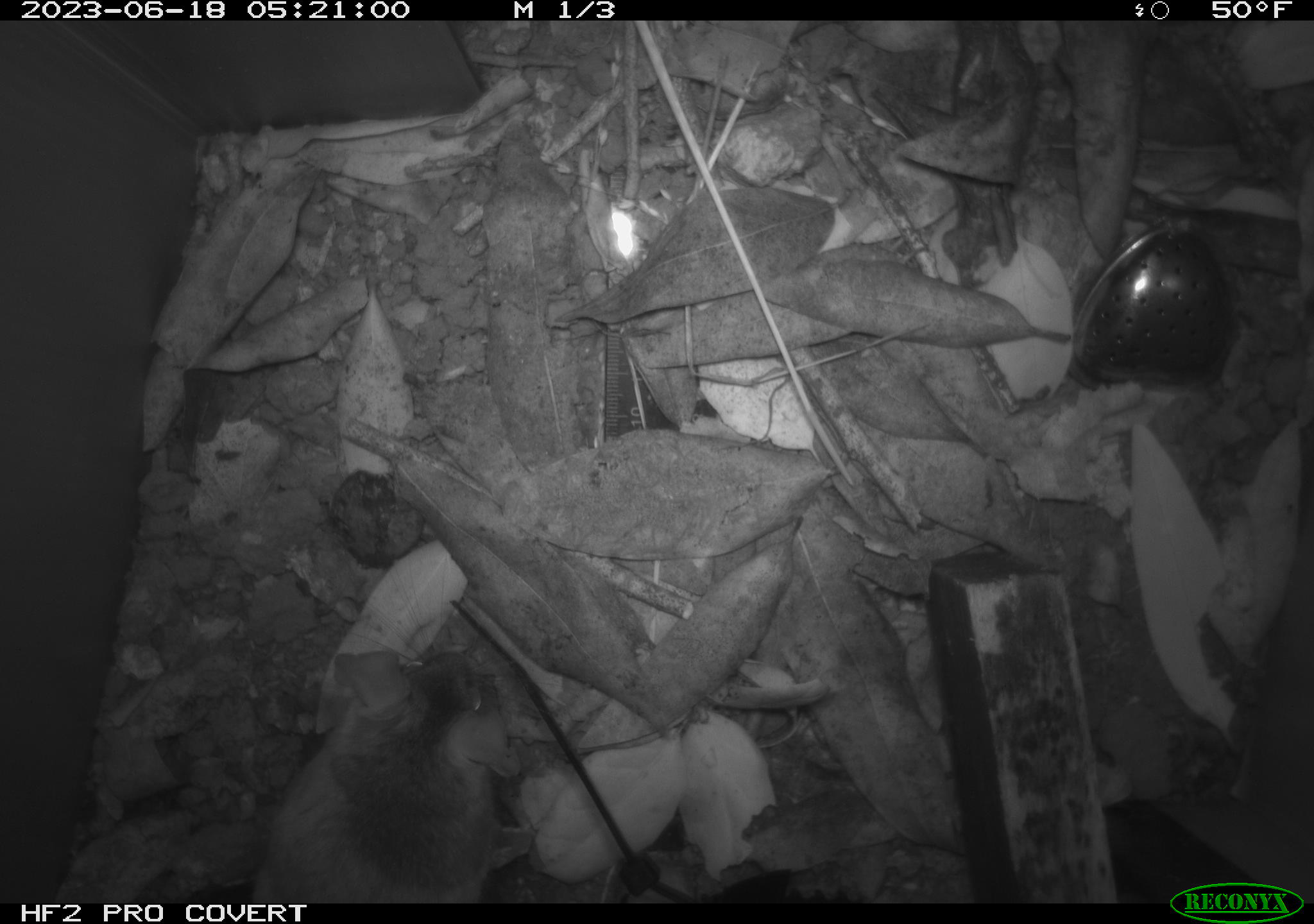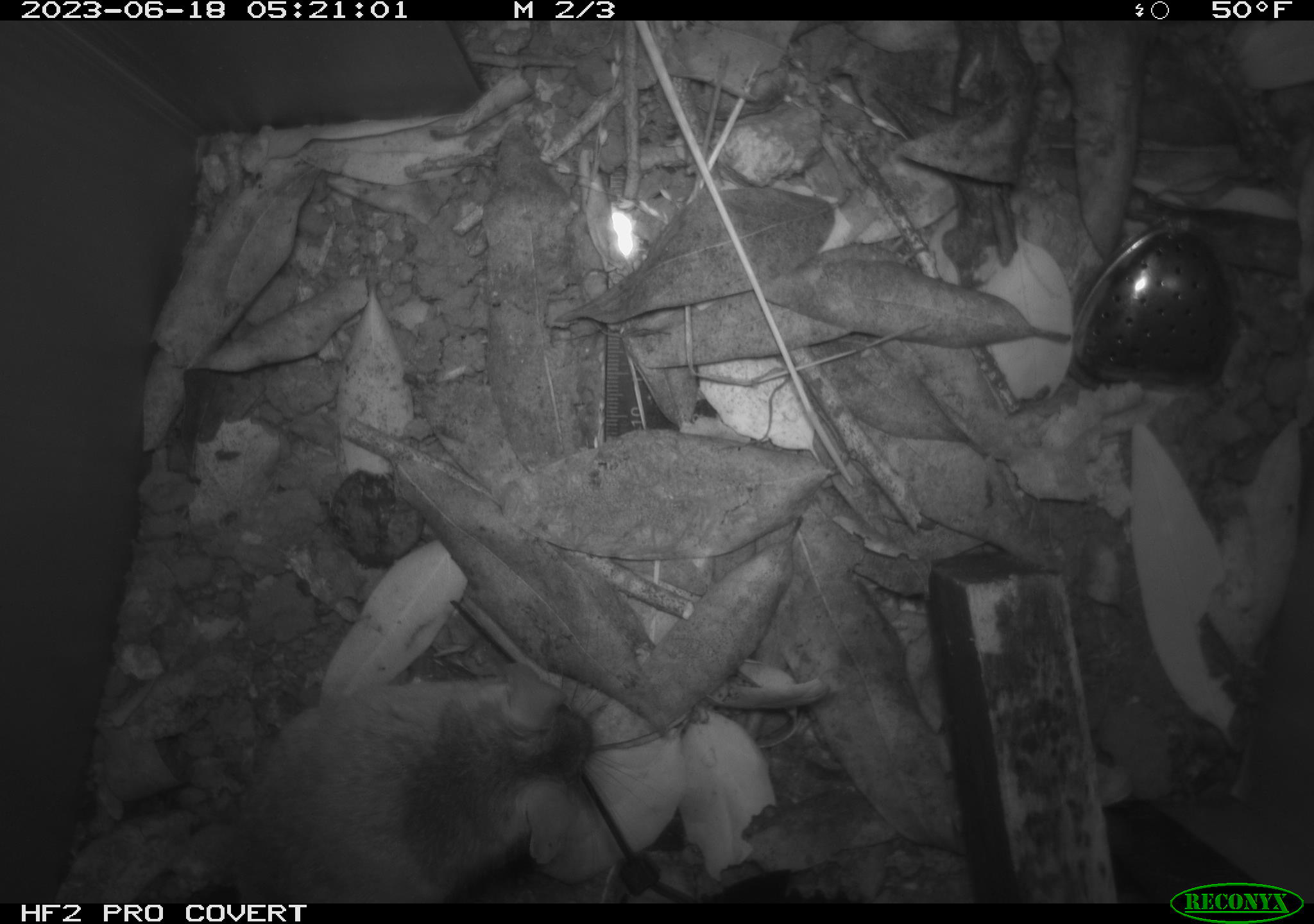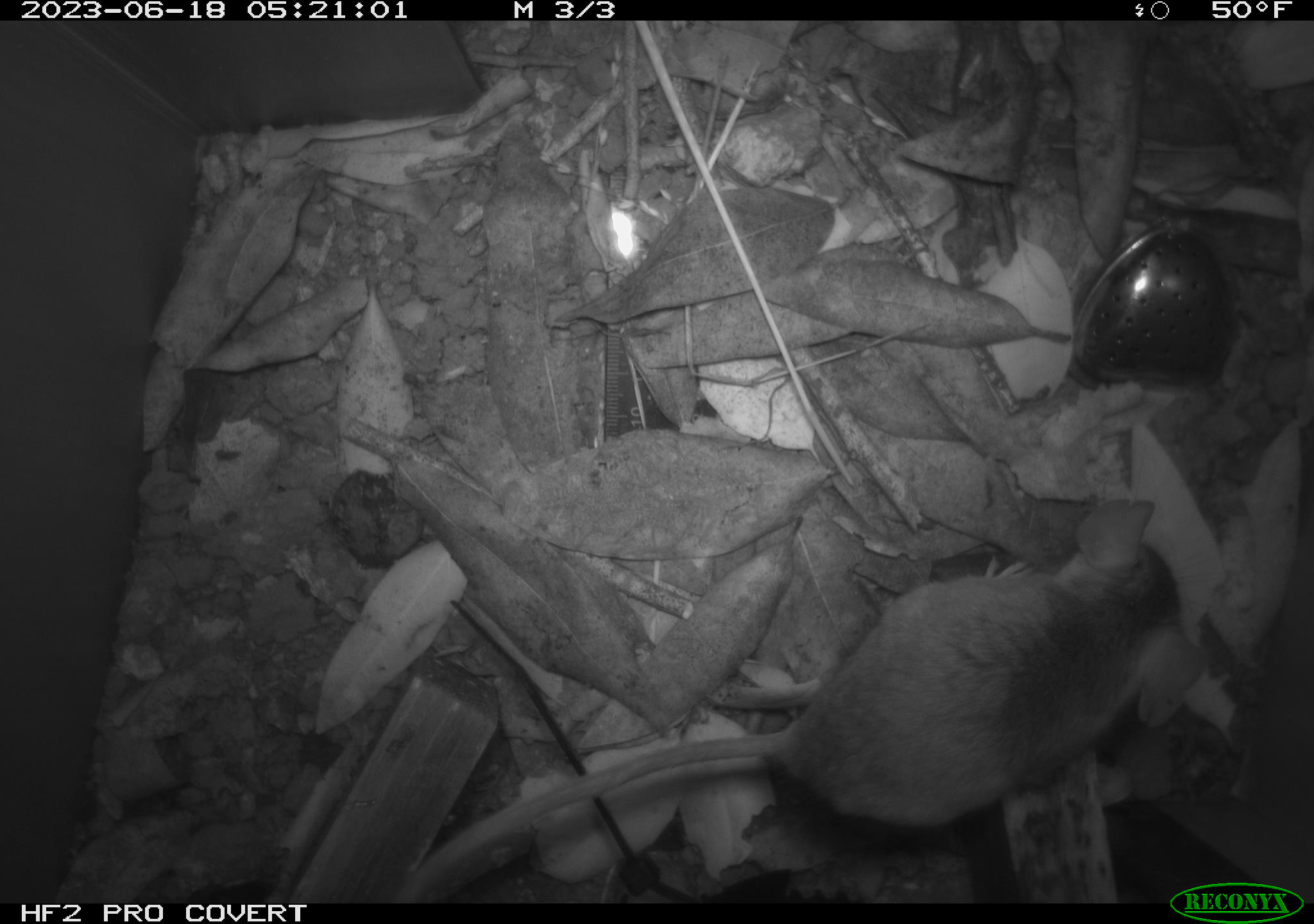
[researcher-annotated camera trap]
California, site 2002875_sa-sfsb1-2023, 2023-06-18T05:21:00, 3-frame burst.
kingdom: Animalia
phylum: Chordata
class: Mammalia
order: Rodentia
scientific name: Rodentia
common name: mouse species